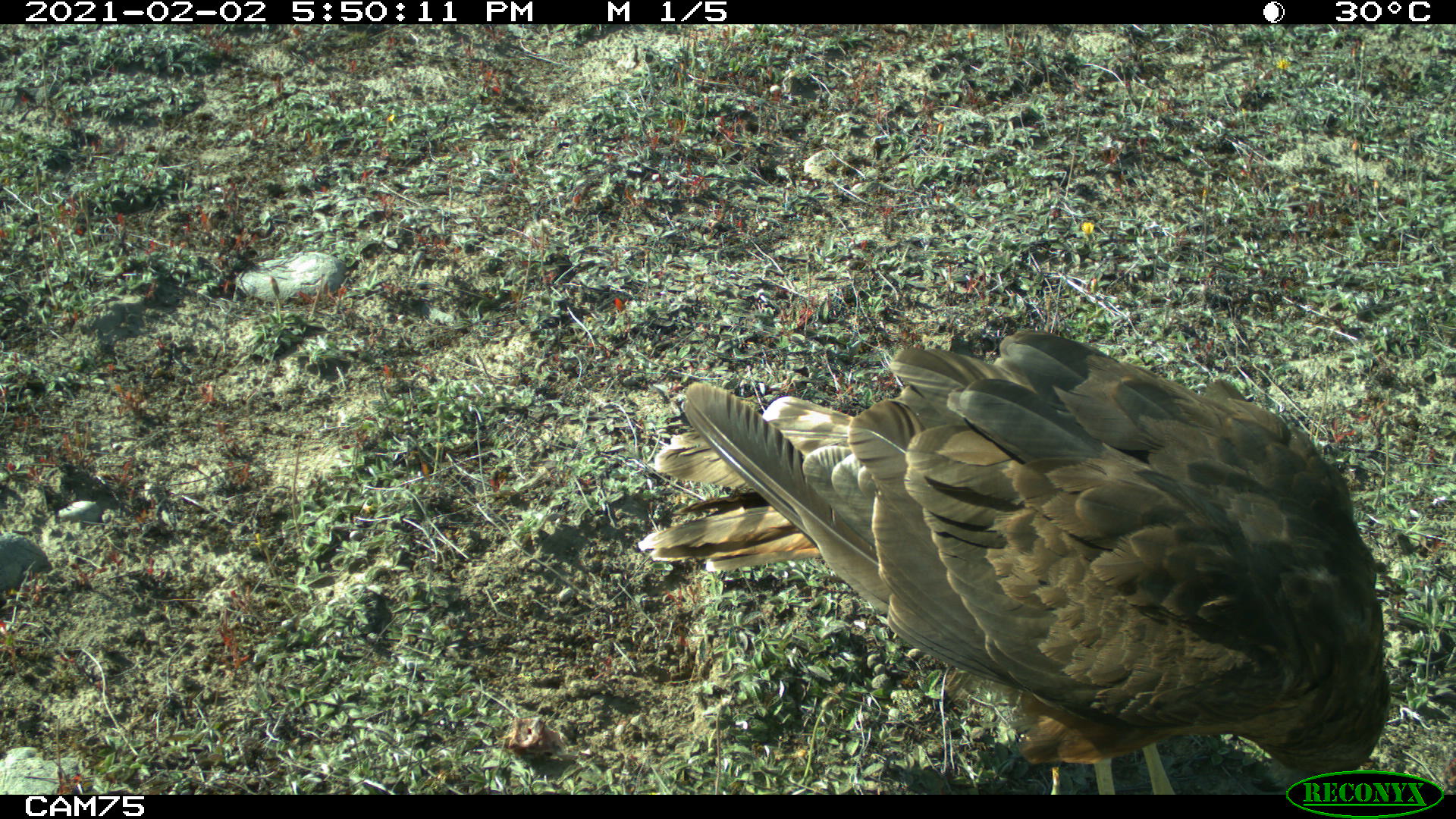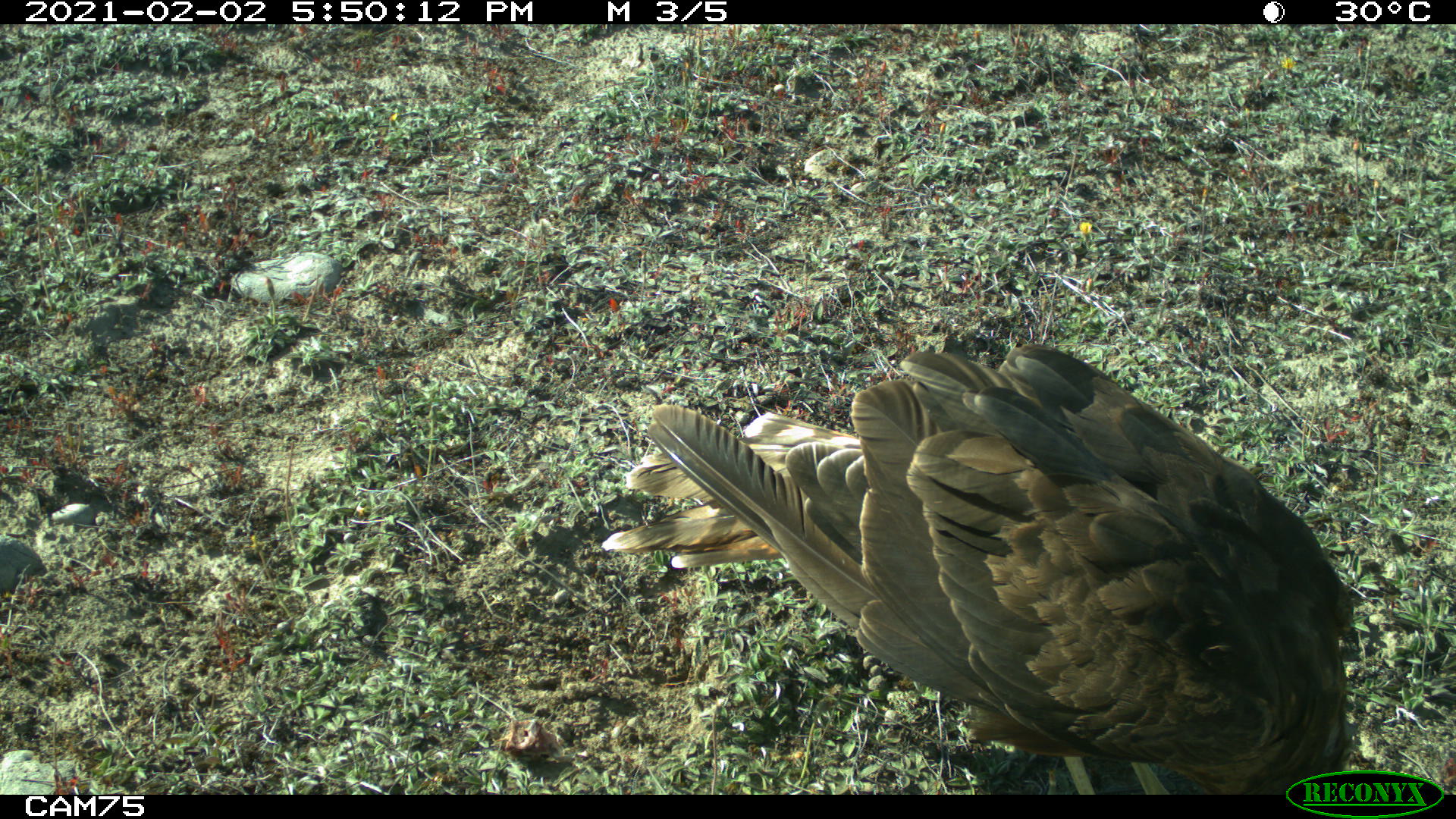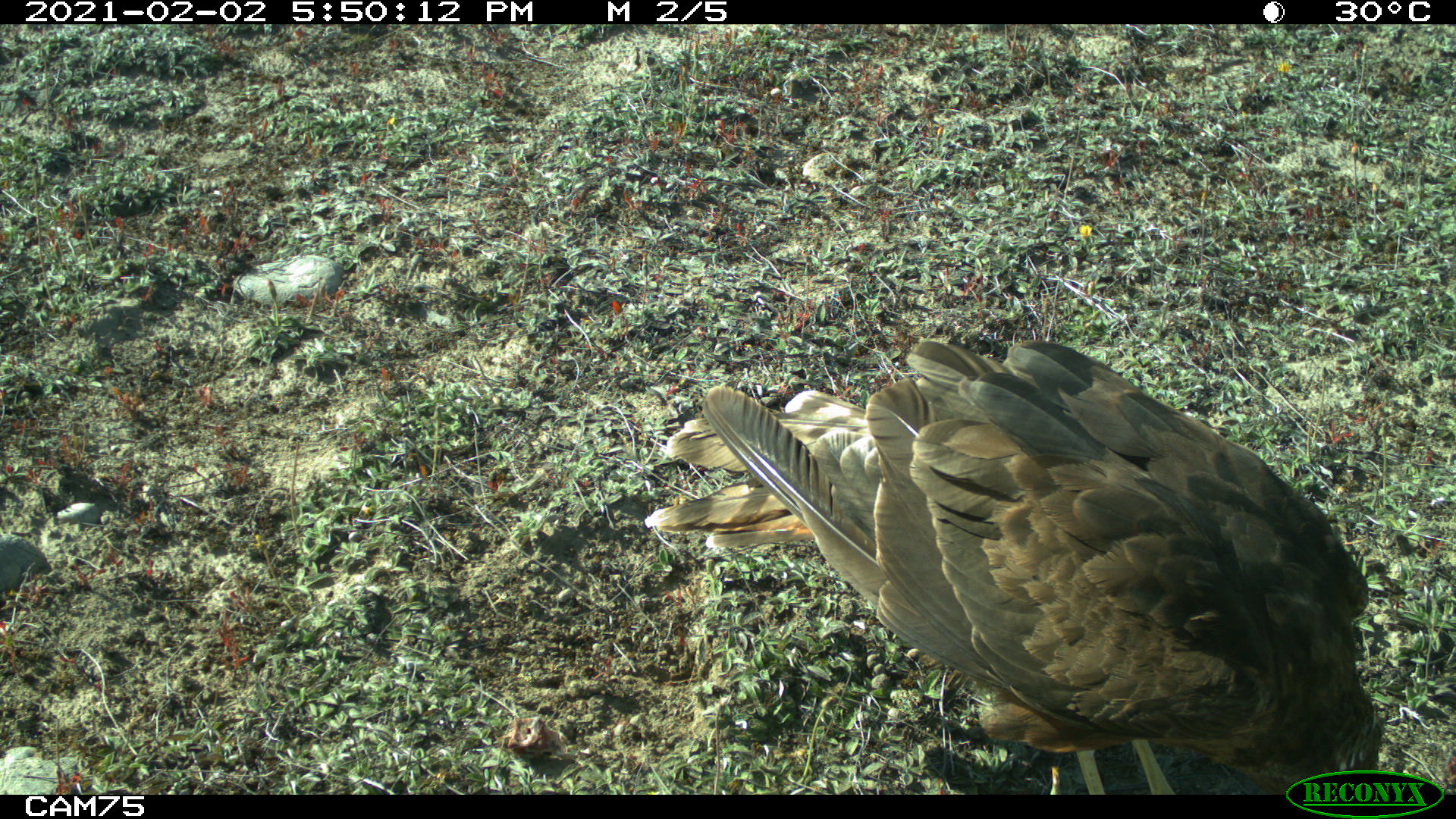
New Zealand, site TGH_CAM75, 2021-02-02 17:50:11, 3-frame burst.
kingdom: Animalia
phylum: Chordata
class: Aves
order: Accipitriformes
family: Accipitridae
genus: Circus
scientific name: Circus approximans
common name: swamp harrier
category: harrier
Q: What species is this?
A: Harrier (swamp harrier) (Circus approximans).